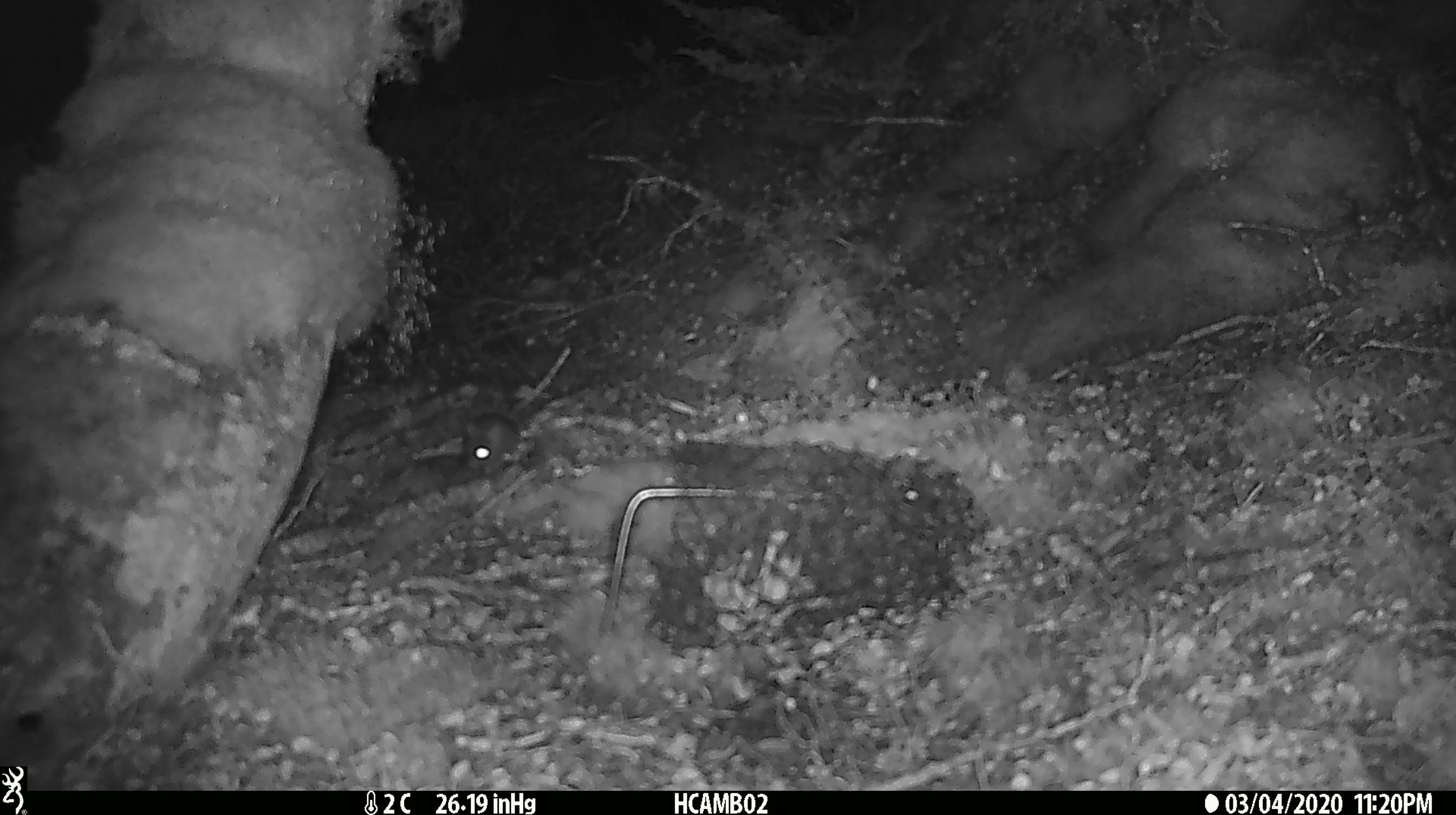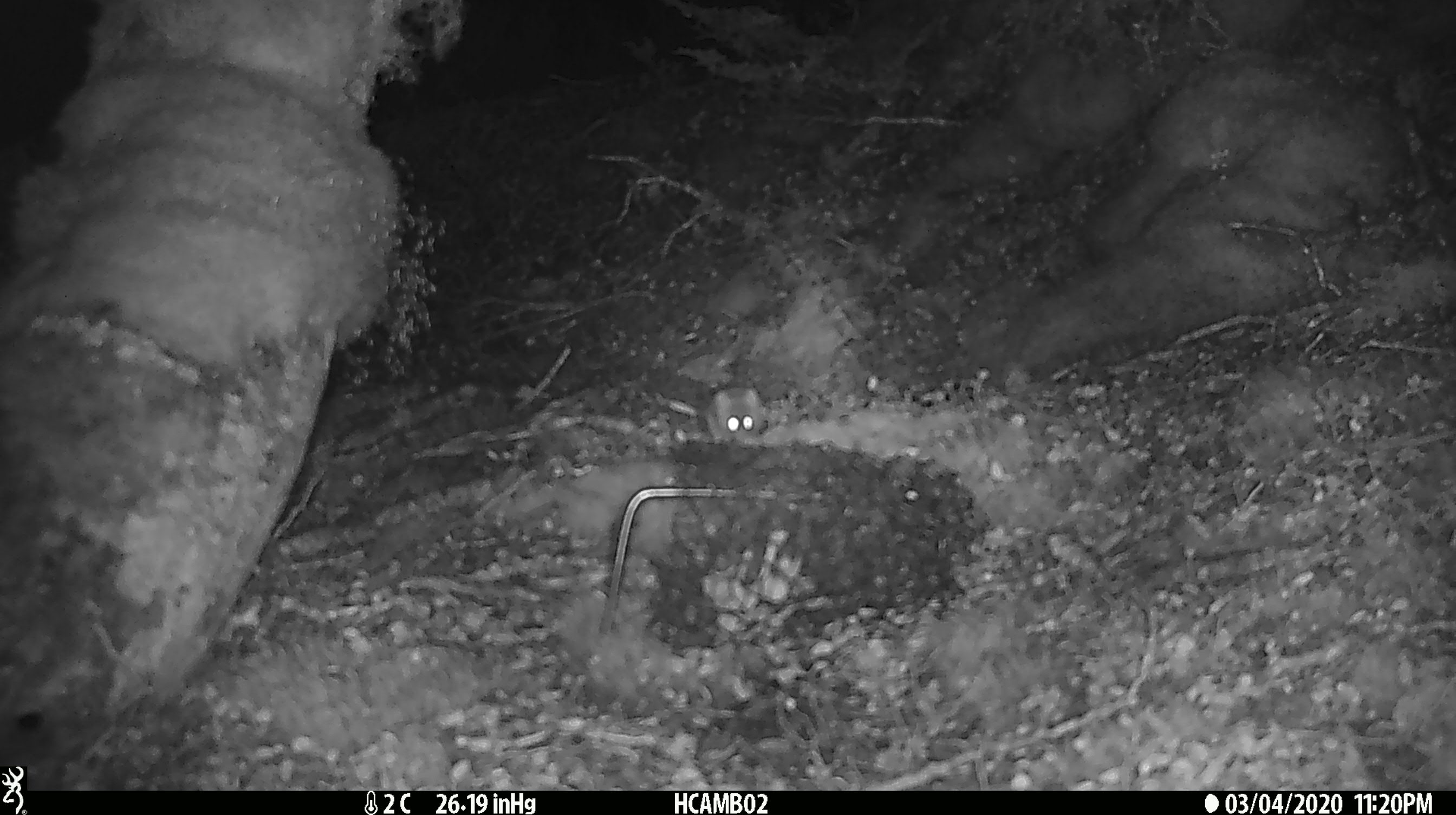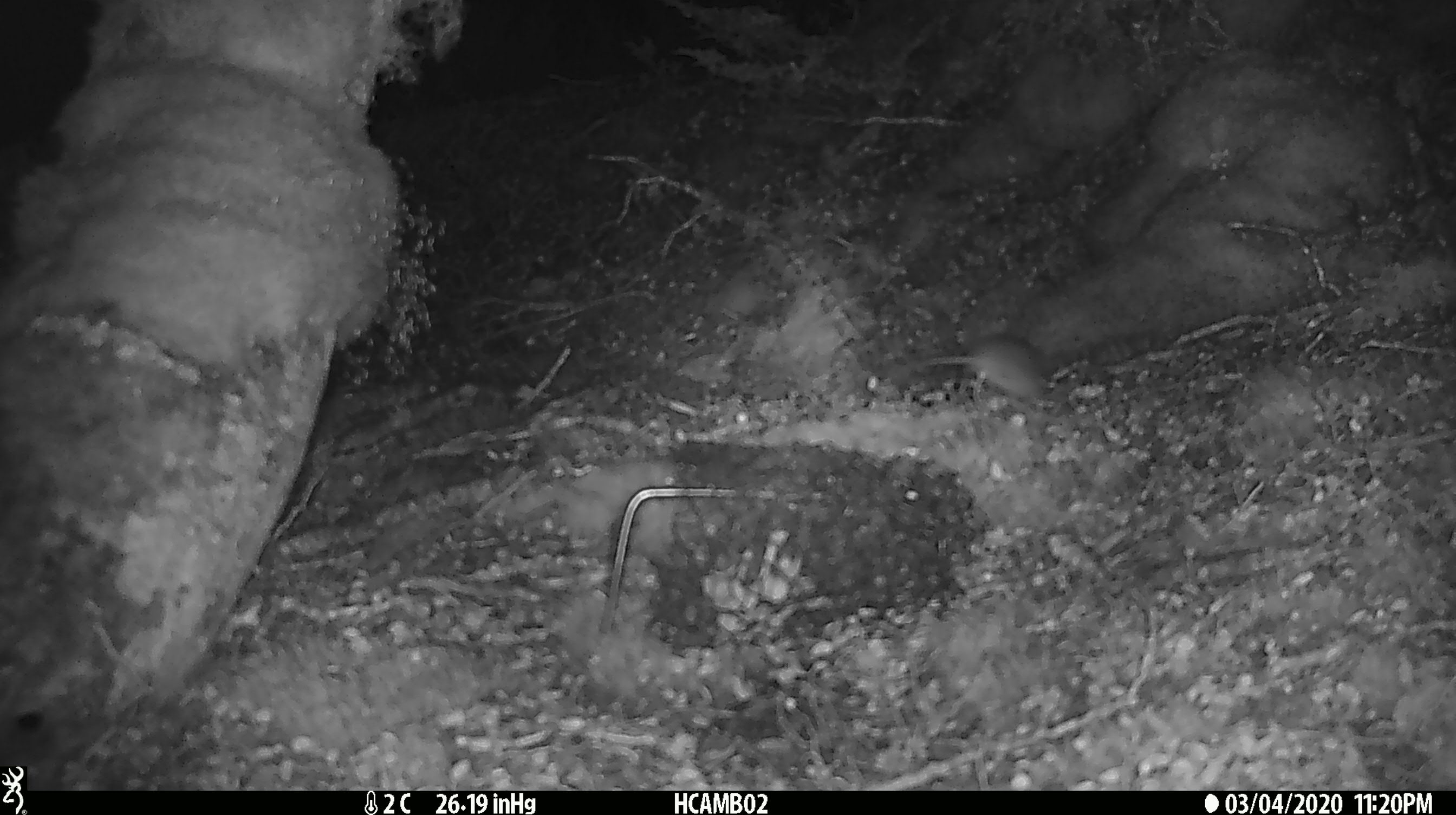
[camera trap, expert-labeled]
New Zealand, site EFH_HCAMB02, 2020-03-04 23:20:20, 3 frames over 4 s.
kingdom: Animalia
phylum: Chordata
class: Mammalia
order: Rodentia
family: Muridae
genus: Mus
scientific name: Mus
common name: mouse